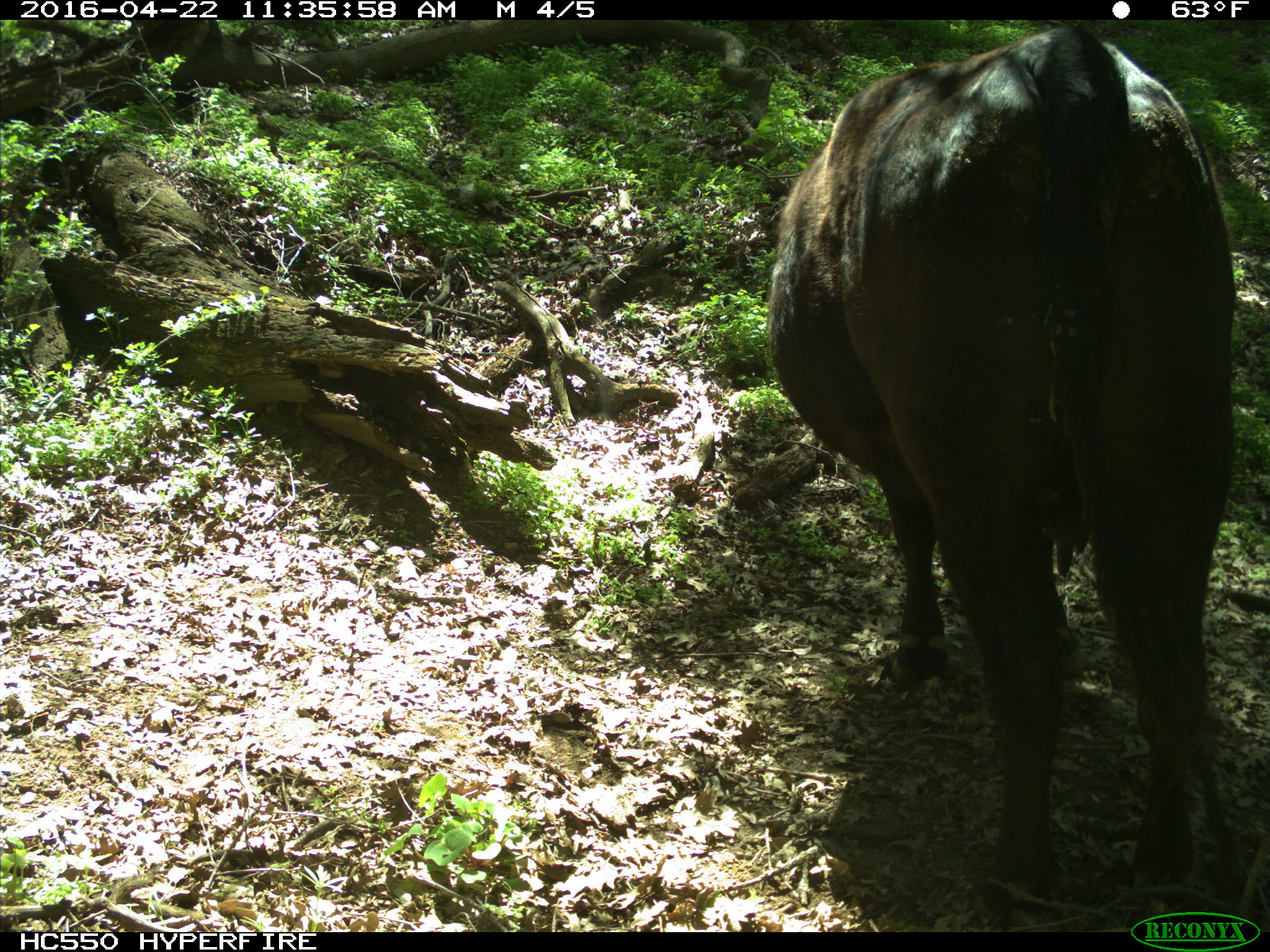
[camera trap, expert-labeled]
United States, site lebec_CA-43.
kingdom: Animalia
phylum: Chordata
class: Mammalia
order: Artiodactyla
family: Bovidae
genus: Bos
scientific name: Bos taurus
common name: domestic cow